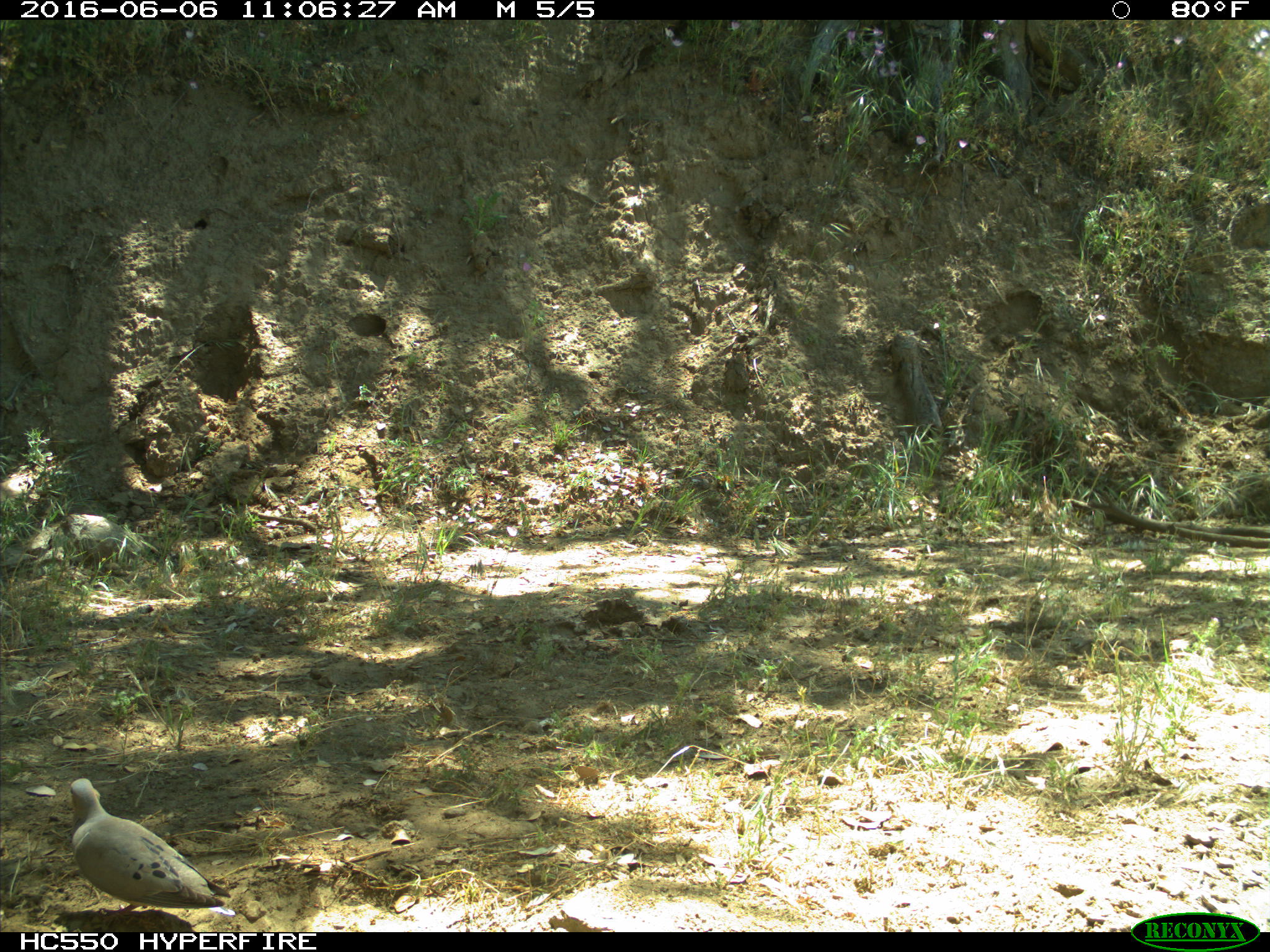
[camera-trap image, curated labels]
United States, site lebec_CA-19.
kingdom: Animalia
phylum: Chordata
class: Aves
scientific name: Aves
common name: birds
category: unidentified bird